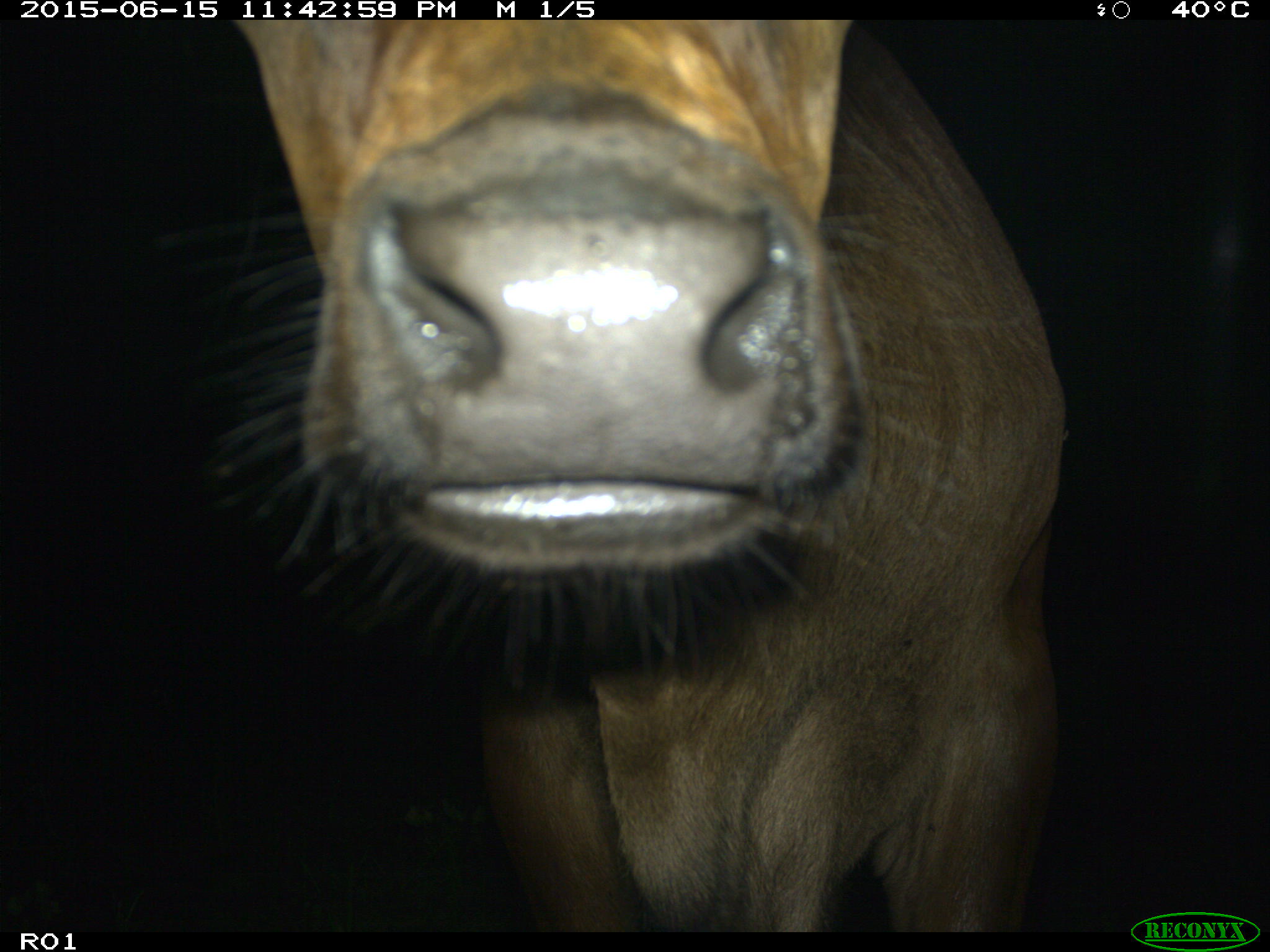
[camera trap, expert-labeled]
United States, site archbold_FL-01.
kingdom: Animalia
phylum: Chordata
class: Mammalia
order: Artiodactyla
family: Bovidae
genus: Bos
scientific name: Bos taurus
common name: domestic cow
Bos taurus (domestic cow).